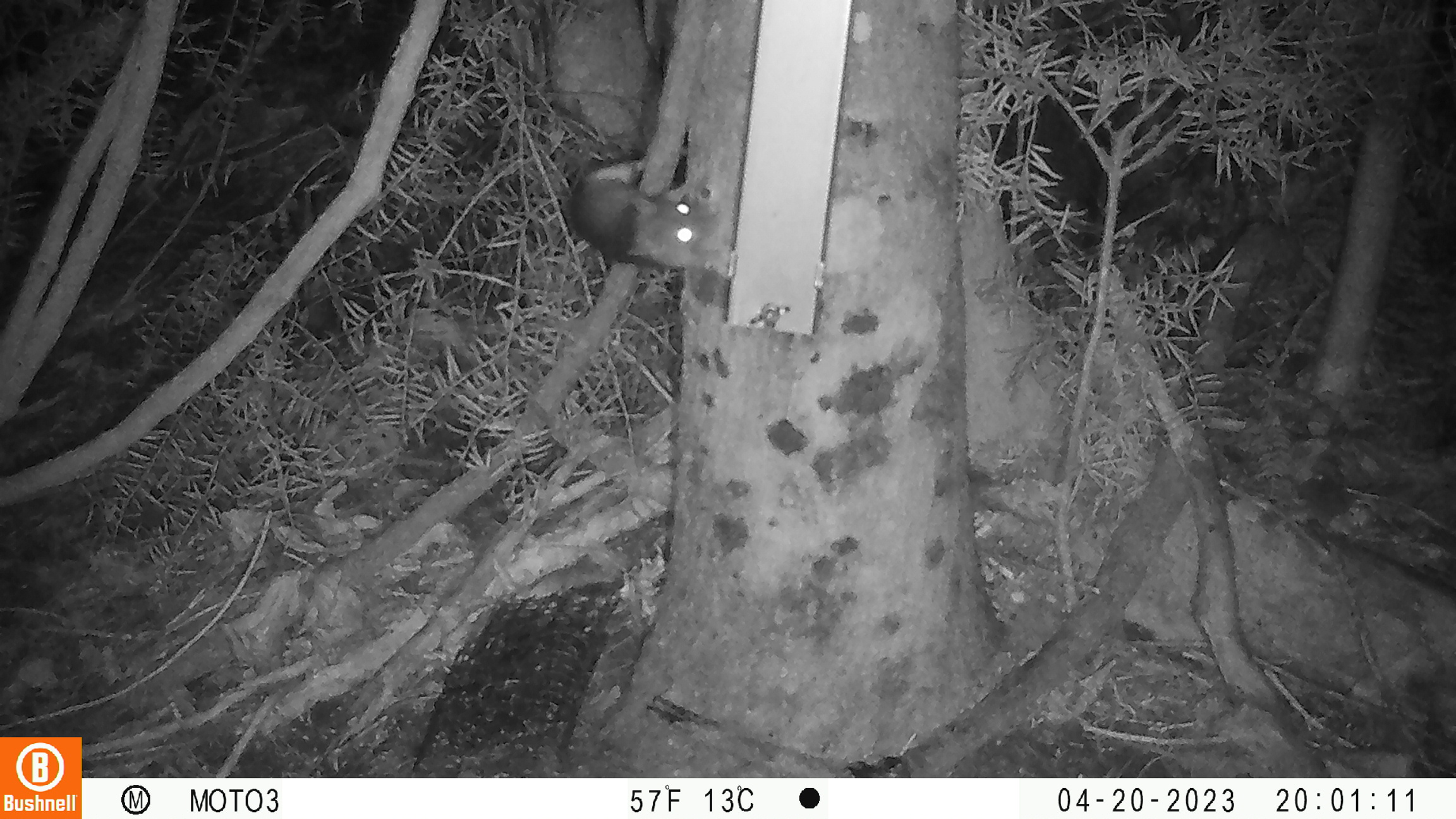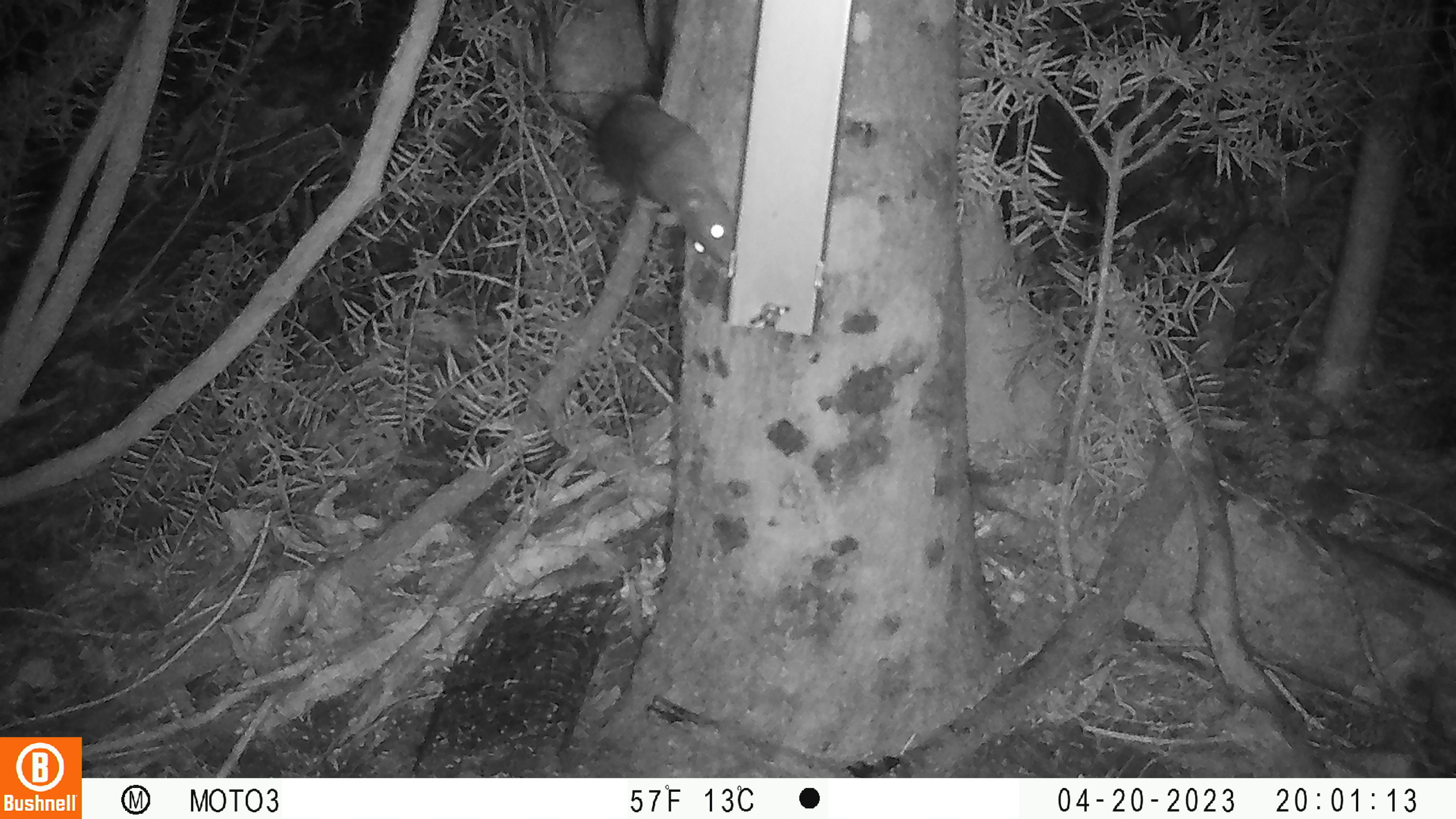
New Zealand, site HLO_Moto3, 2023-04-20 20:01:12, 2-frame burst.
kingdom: Animalia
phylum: Chordata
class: Mammalia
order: Rodentia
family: Muridae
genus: Rattus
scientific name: Rattus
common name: rat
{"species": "rat (Rattus)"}